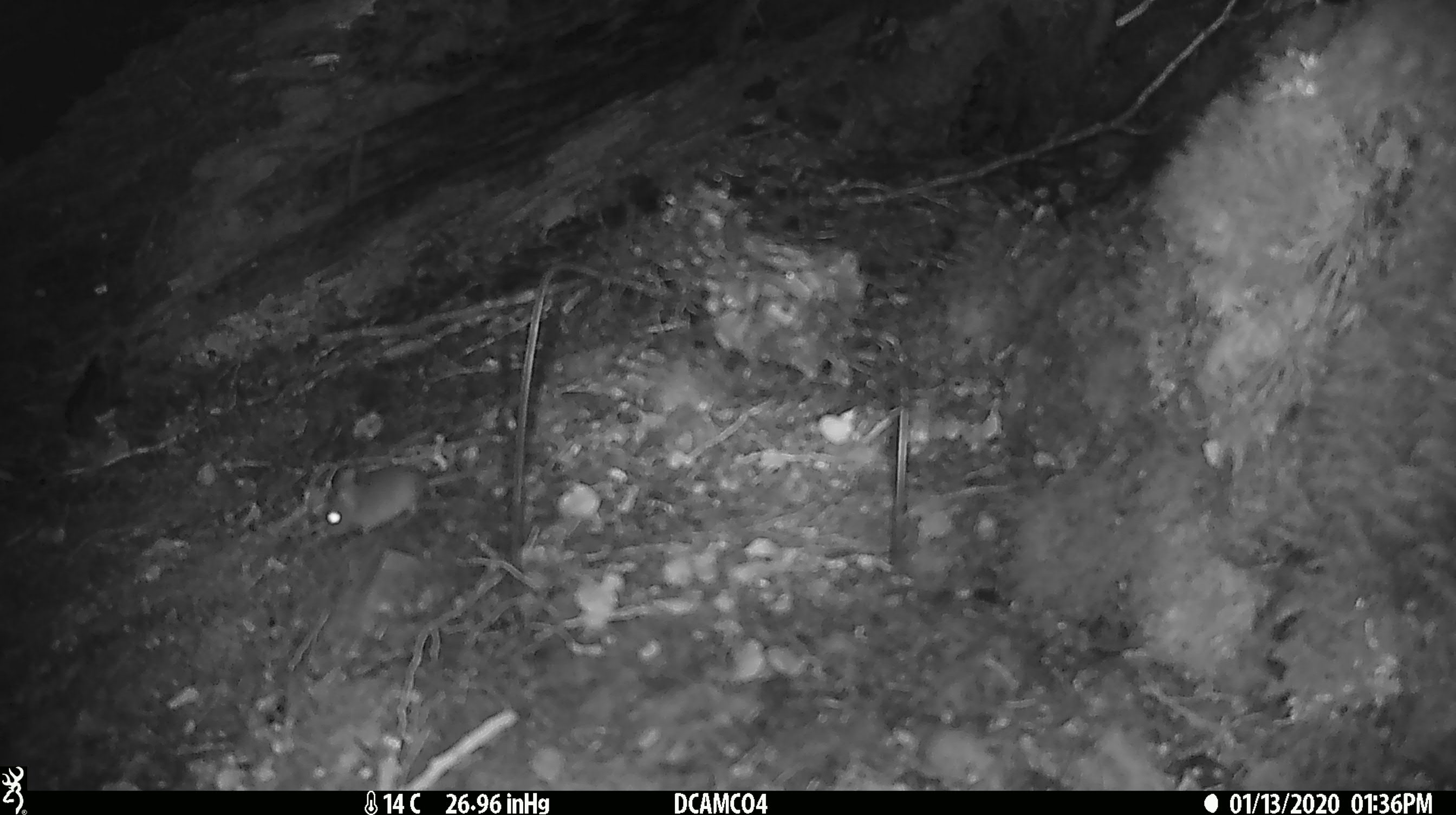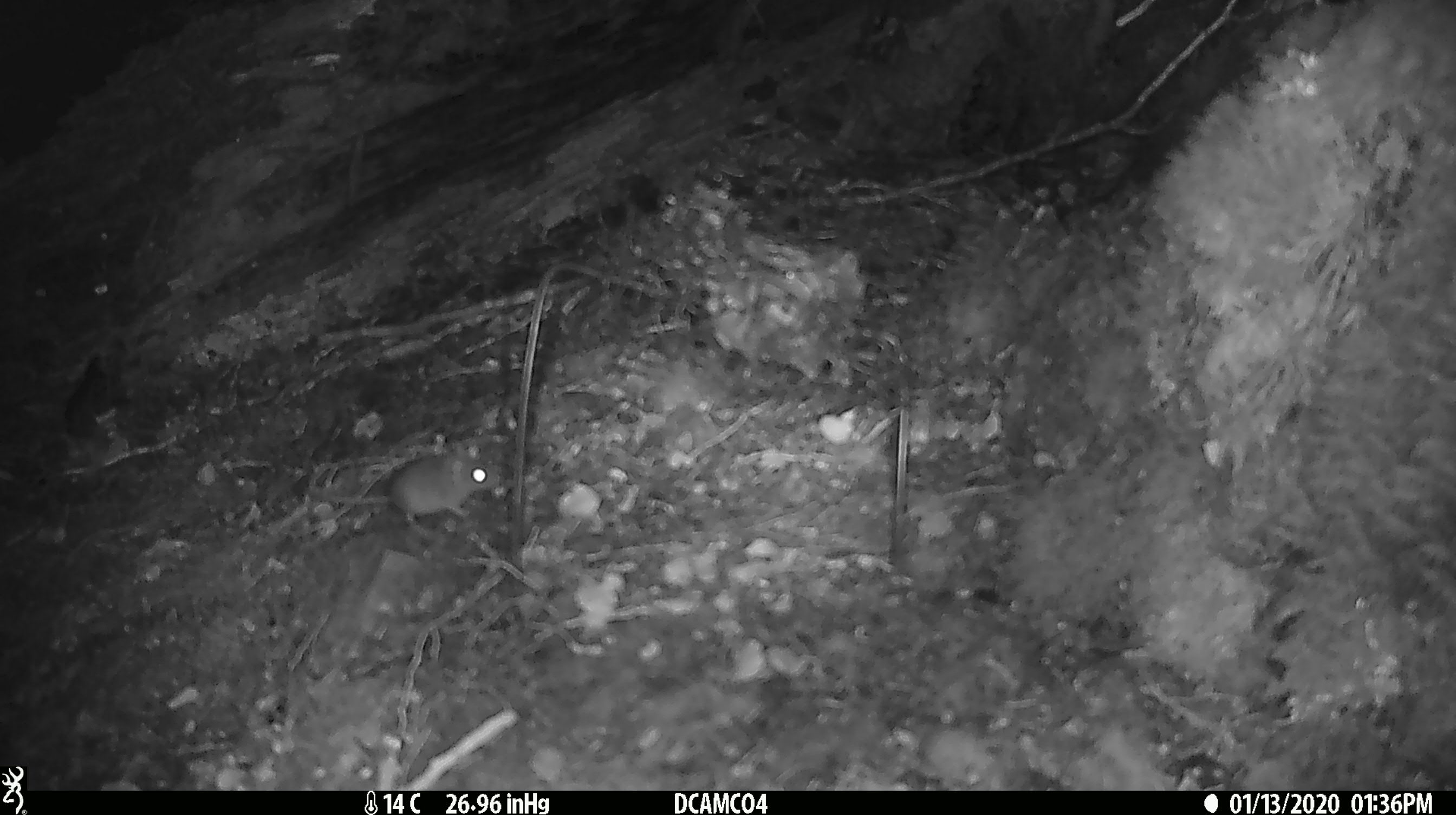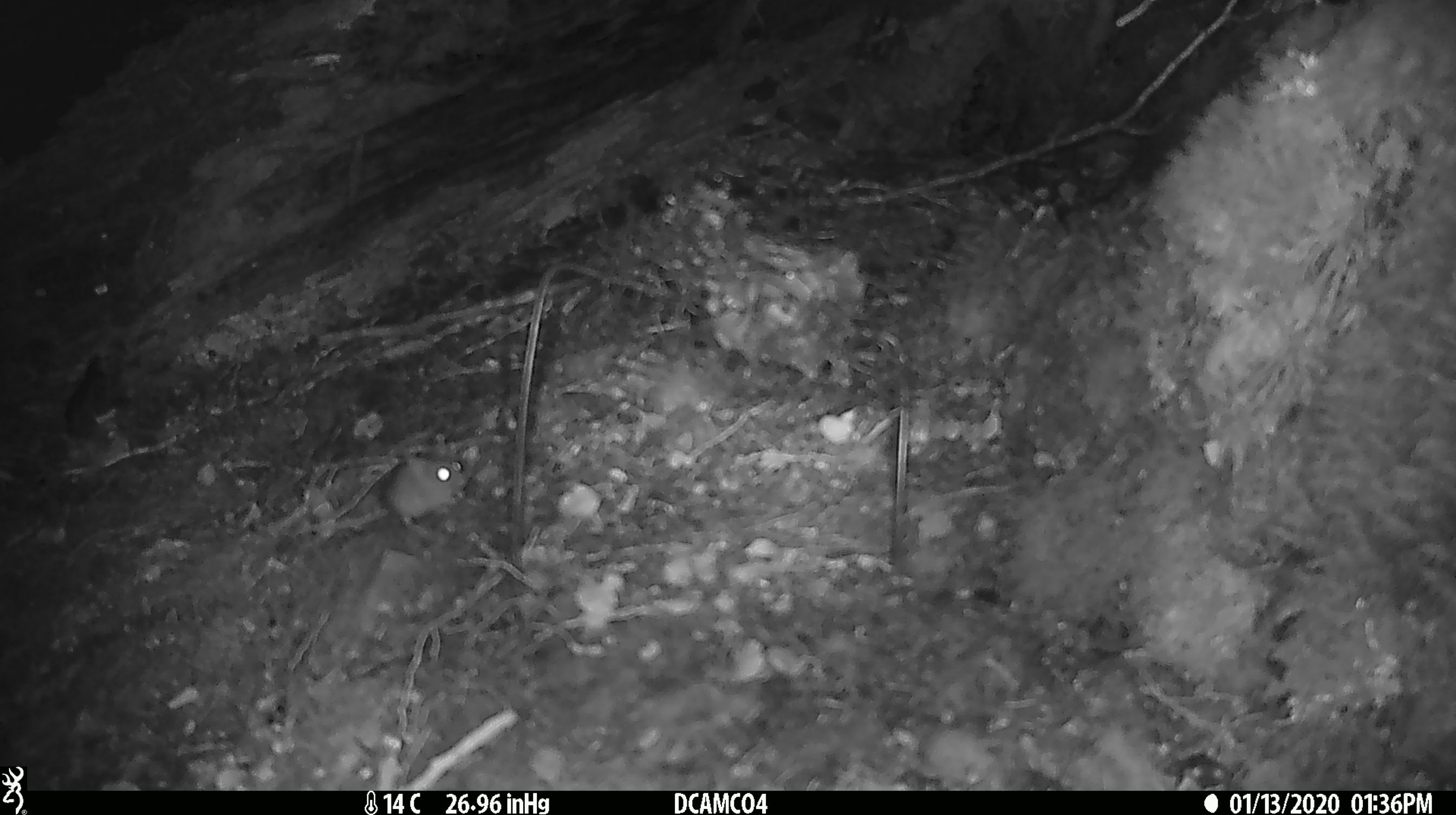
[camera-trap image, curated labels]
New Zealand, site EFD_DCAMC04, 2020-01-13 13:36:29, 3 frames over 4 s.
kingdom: Animalia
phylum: Chordata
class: Mammalia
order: Rodentia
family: Muridae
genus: Mus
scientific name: Mus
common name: mouse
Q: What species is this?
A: Mouse (Mus).